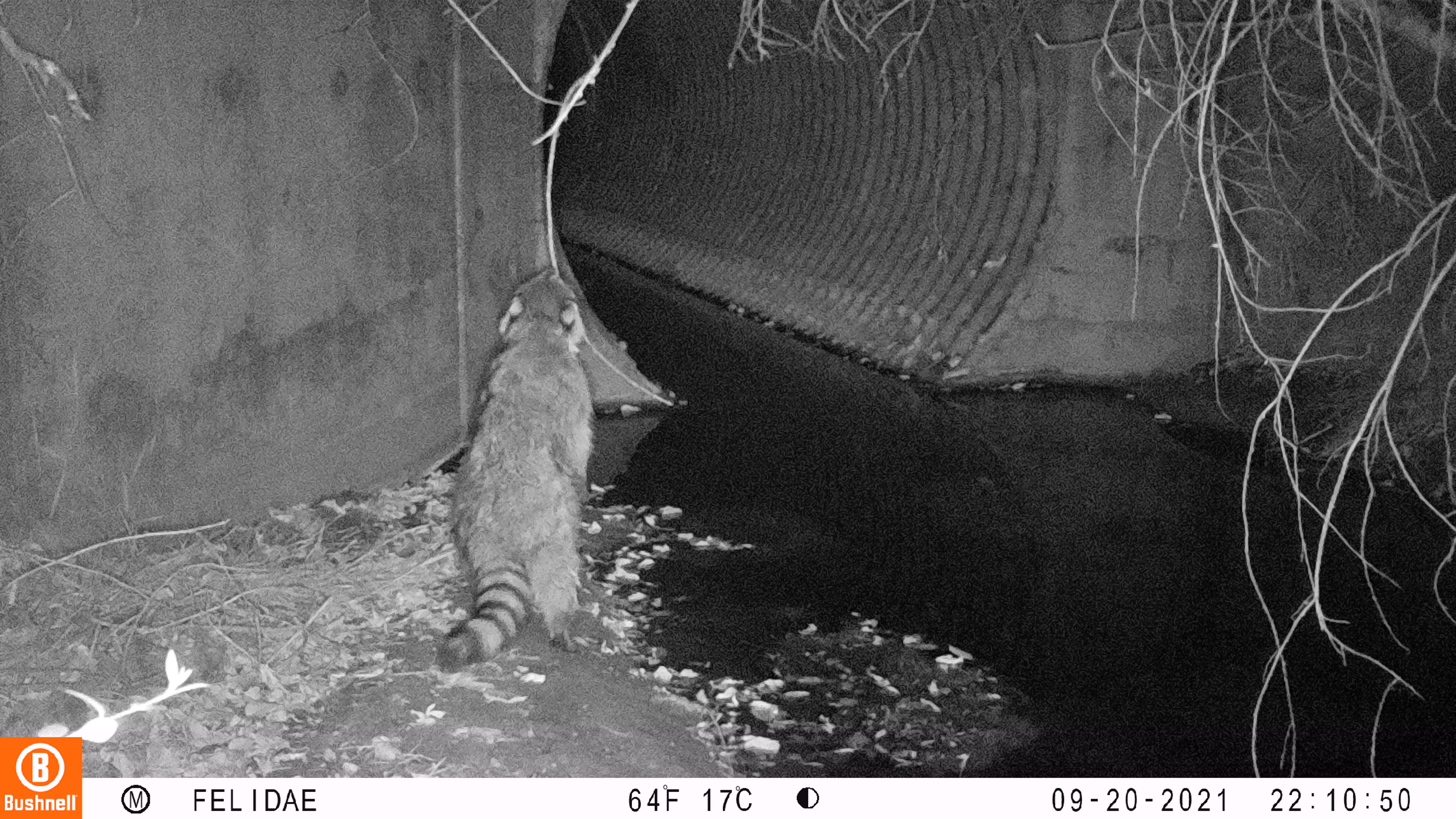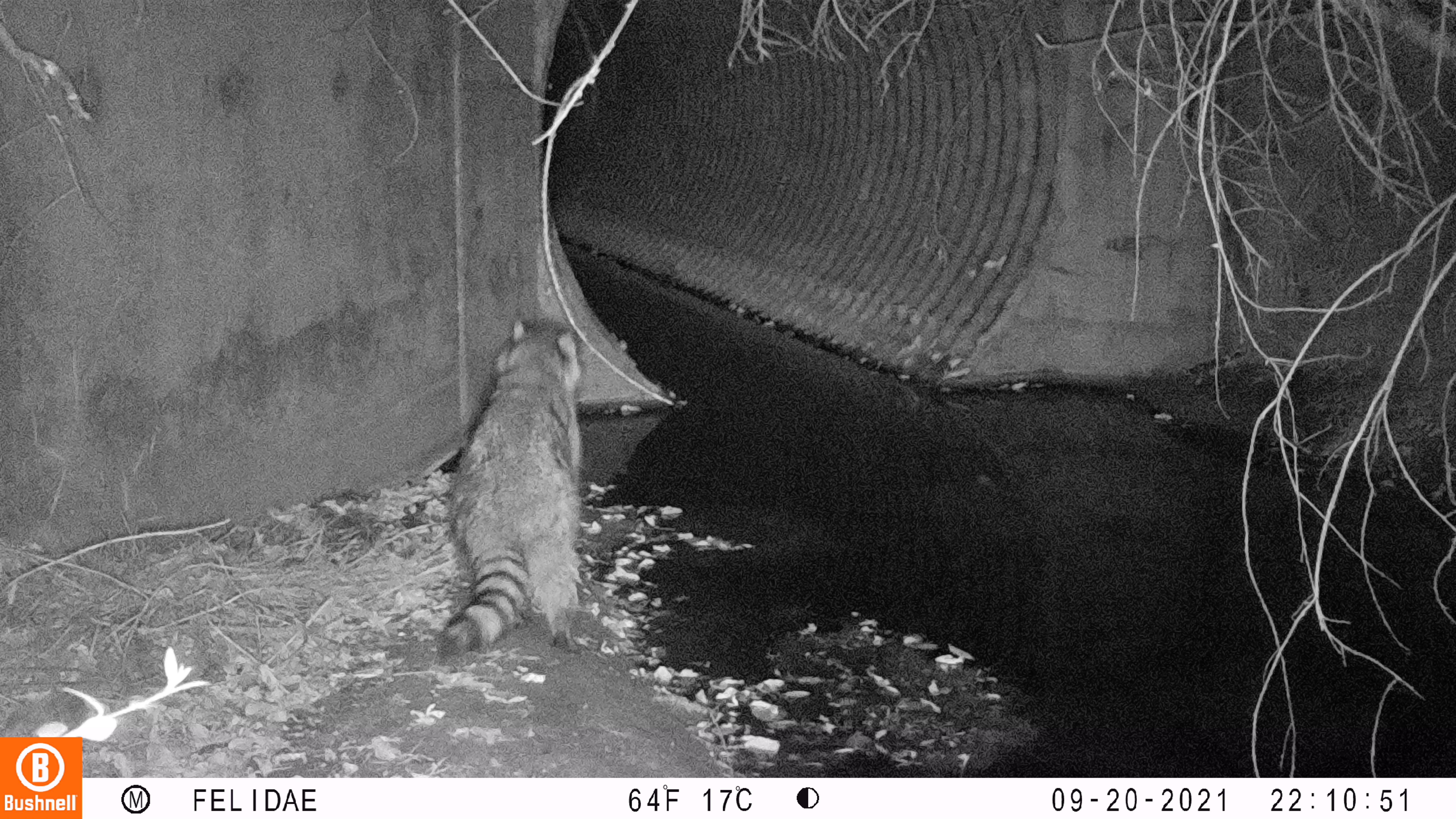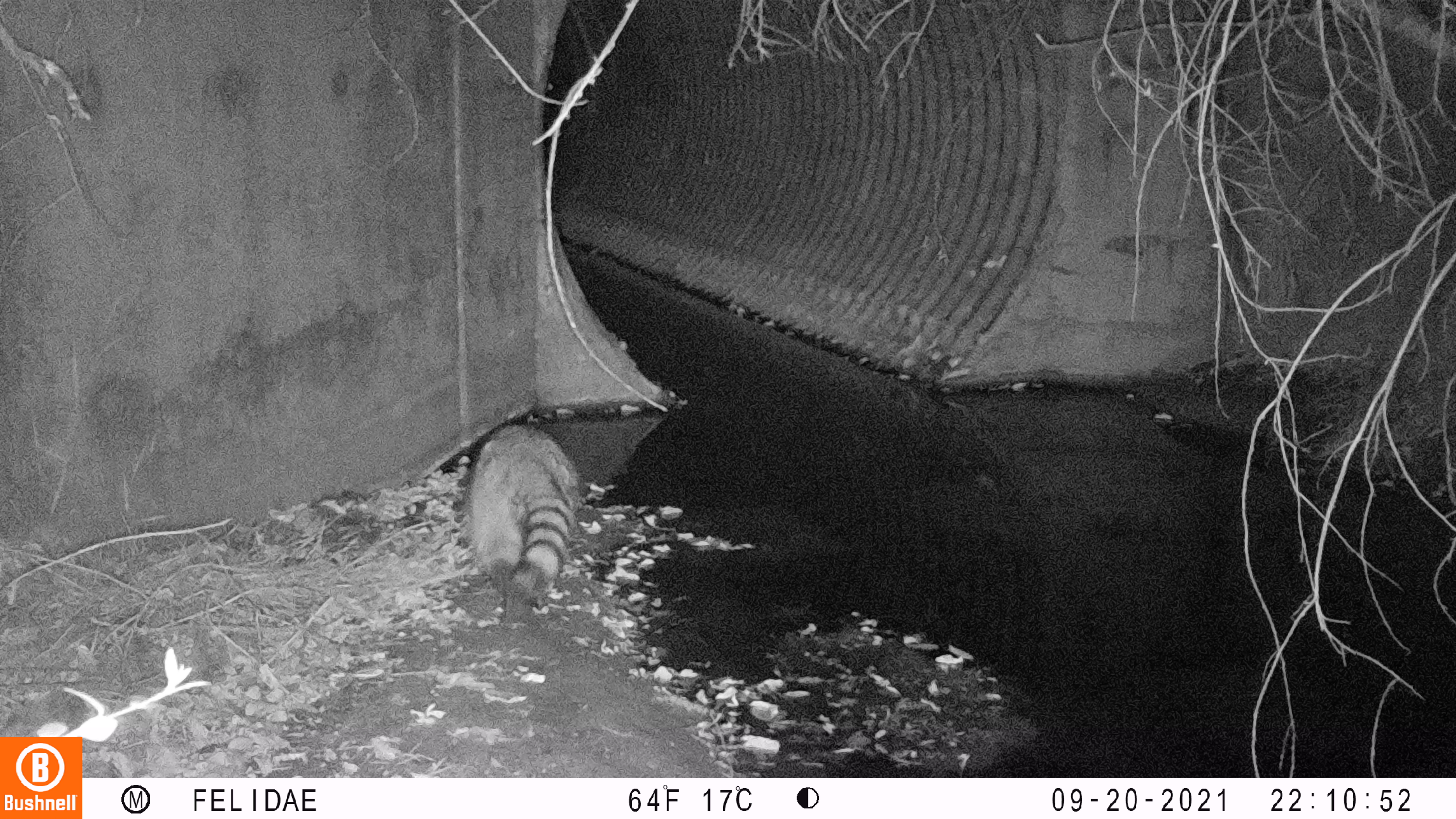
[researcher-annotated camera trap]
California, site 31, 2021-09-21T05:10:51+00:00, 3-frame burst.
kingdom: Animalia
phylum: Chordata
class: Mammalia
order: Carnivora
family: Procyonidae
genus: Procyon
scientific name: Procyon lotor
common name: raccoon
Raccoon (Procyon lotor).